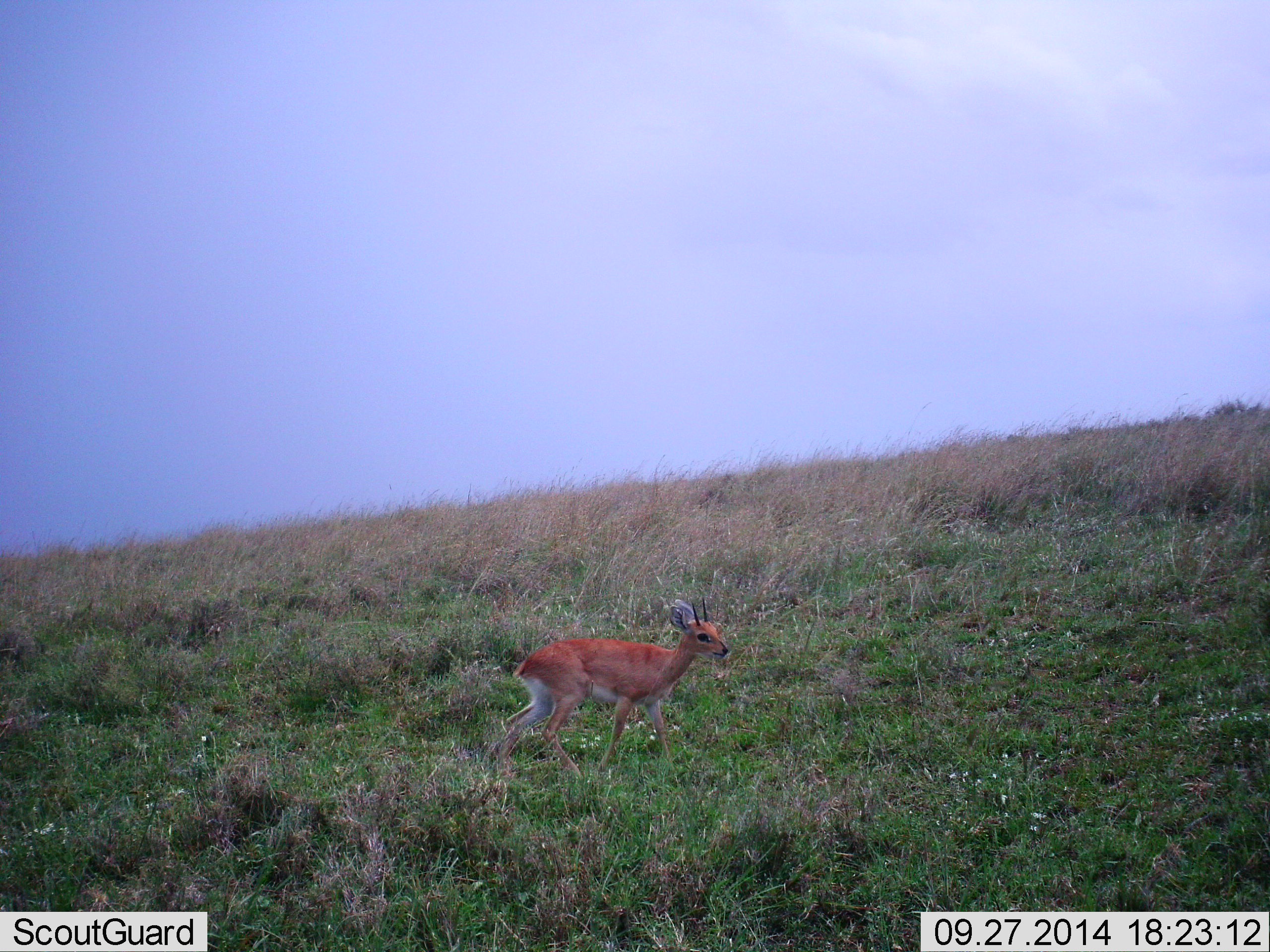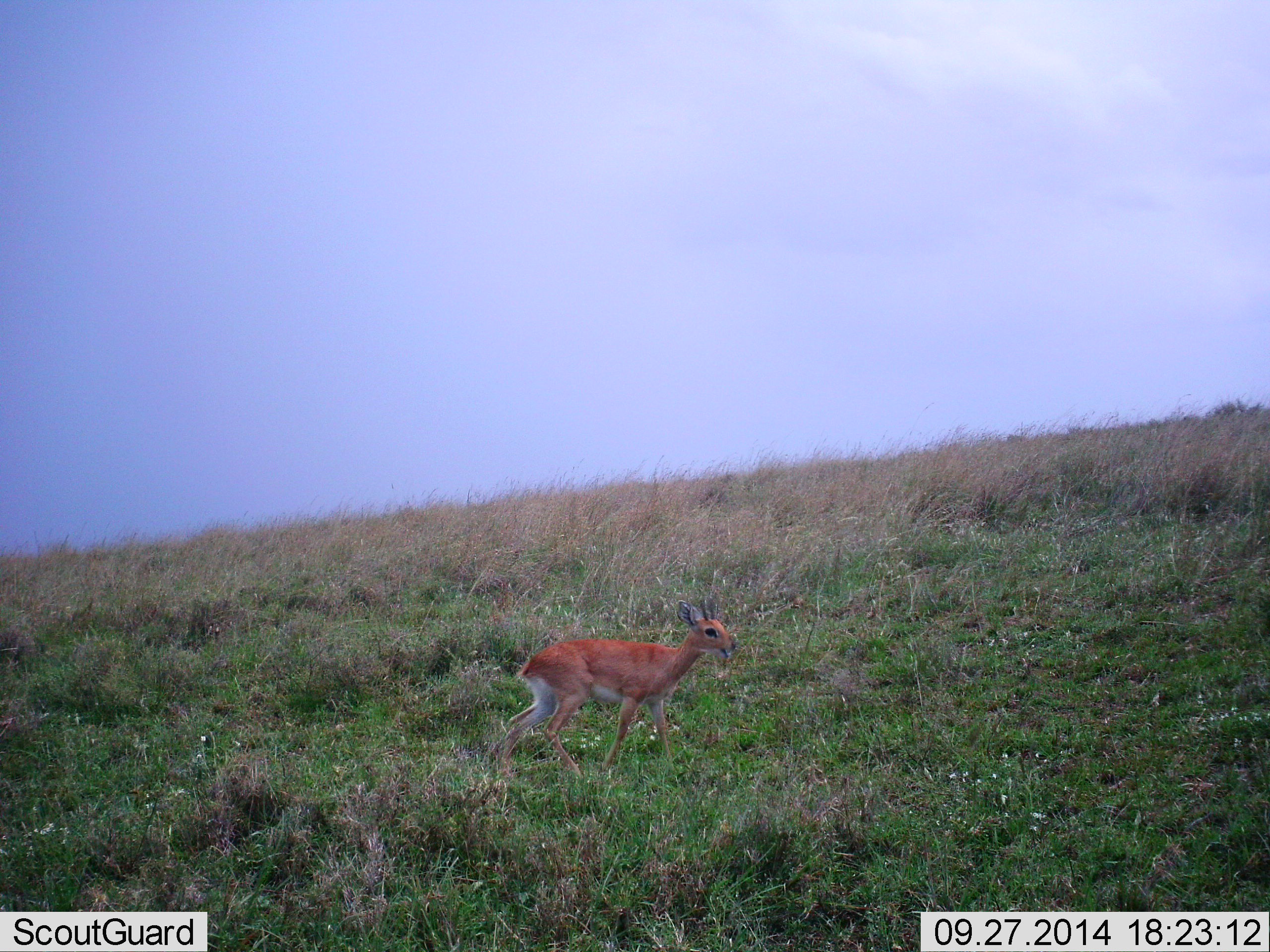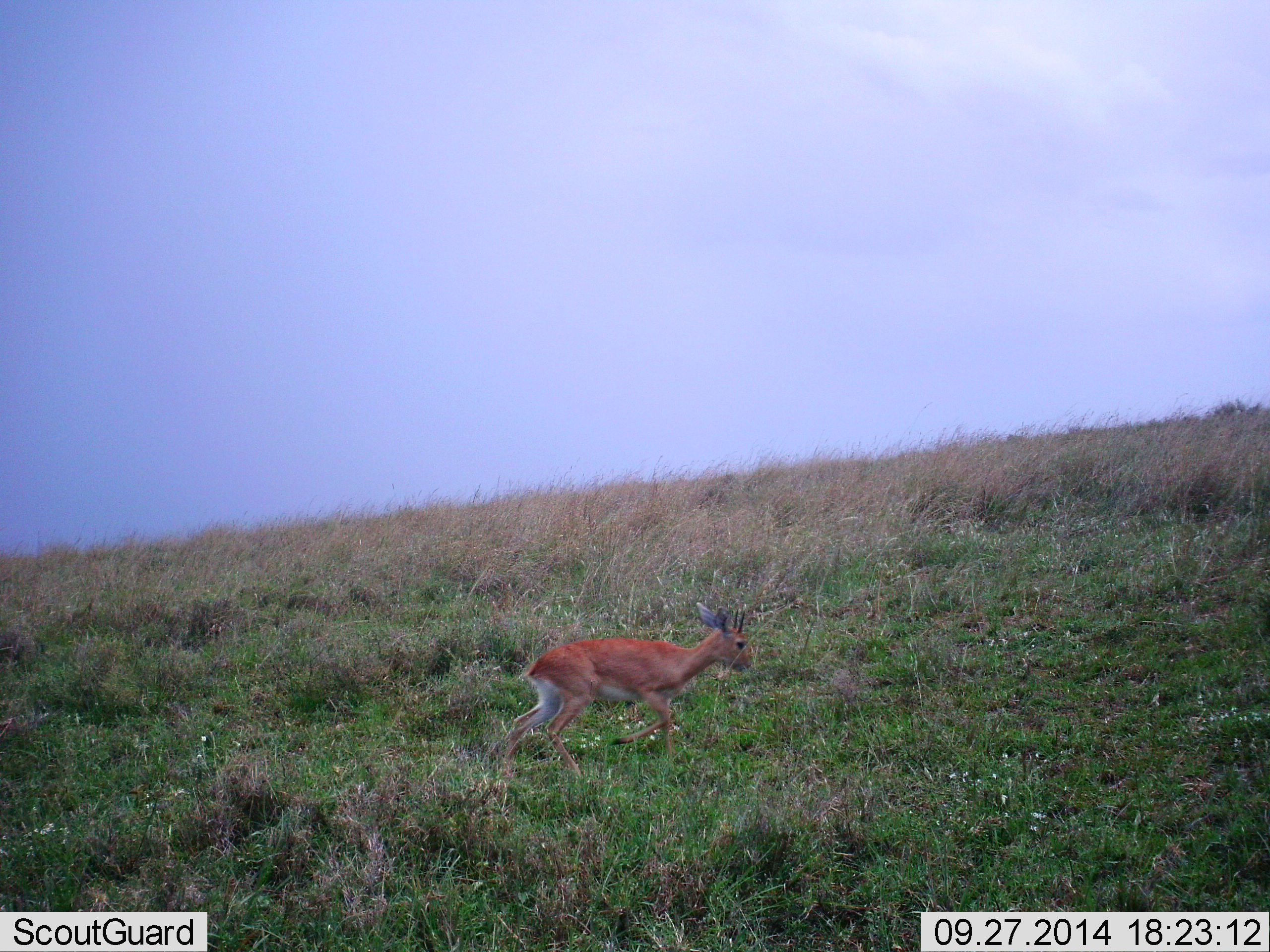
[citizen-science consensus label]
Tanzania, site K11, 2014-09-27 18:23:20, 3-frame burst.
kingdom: Animalia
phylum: Chordata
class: Mammalia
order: Artiodactyla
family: Bovidae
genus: Raphicerus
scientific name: Raphicerus campestris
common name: steenbok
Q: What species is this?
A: Steenbok (Raphicerus campestris).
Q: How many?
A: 1.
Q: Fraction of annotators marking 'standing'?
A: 60%.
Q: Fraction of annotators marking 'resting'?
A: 0%.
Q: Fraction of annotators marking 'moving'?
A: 40%.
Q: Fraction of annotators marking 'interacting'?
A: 0%.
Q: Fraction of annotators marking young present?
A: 0%.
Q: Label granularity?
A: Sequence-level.